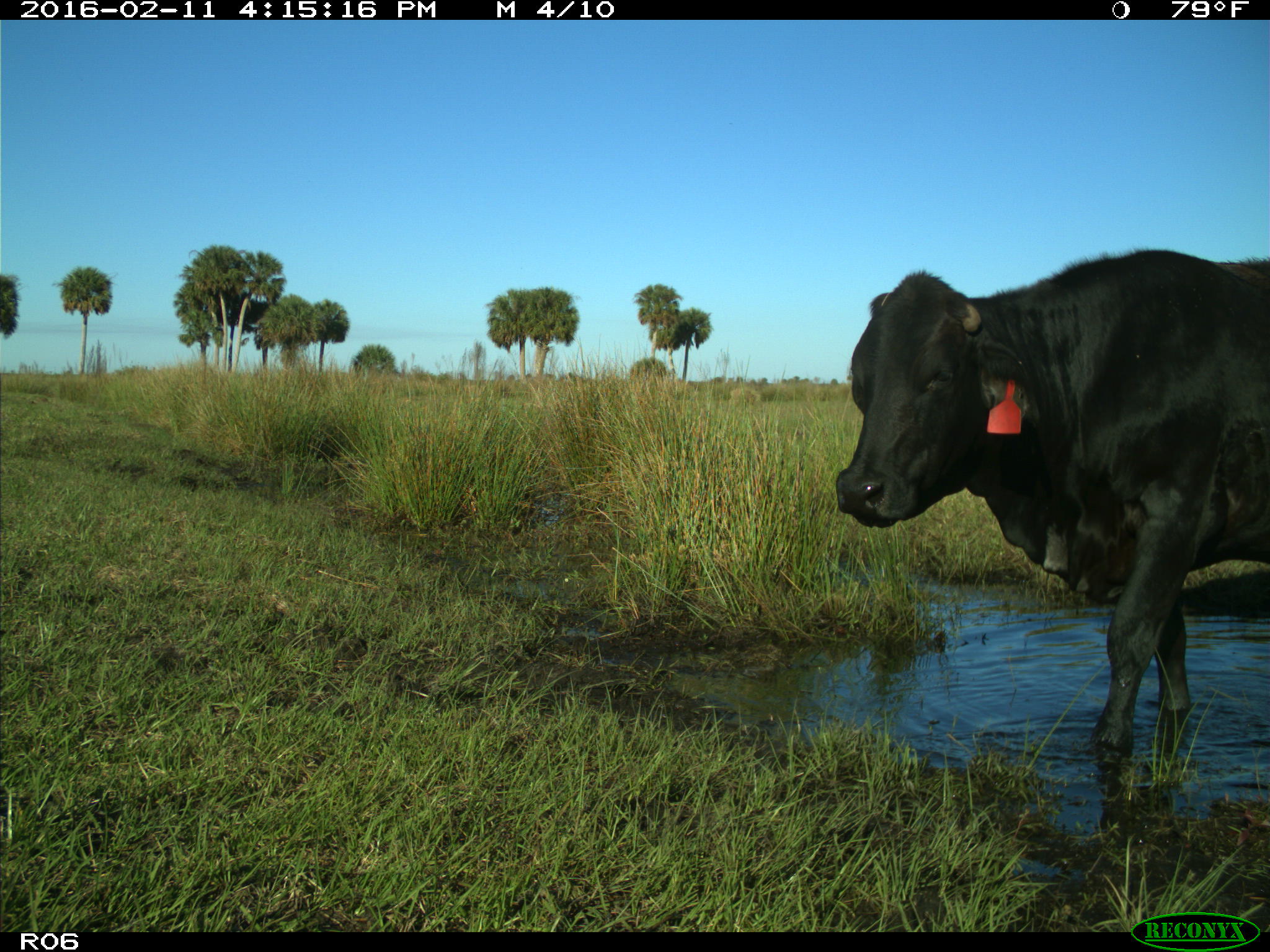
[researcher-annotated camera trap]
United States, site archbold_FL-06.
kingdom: Animalia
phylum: Chordata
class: Mammalia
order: Artiodactyla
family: Bovidae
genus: Bos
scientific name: Bos taurus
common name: domestic cow